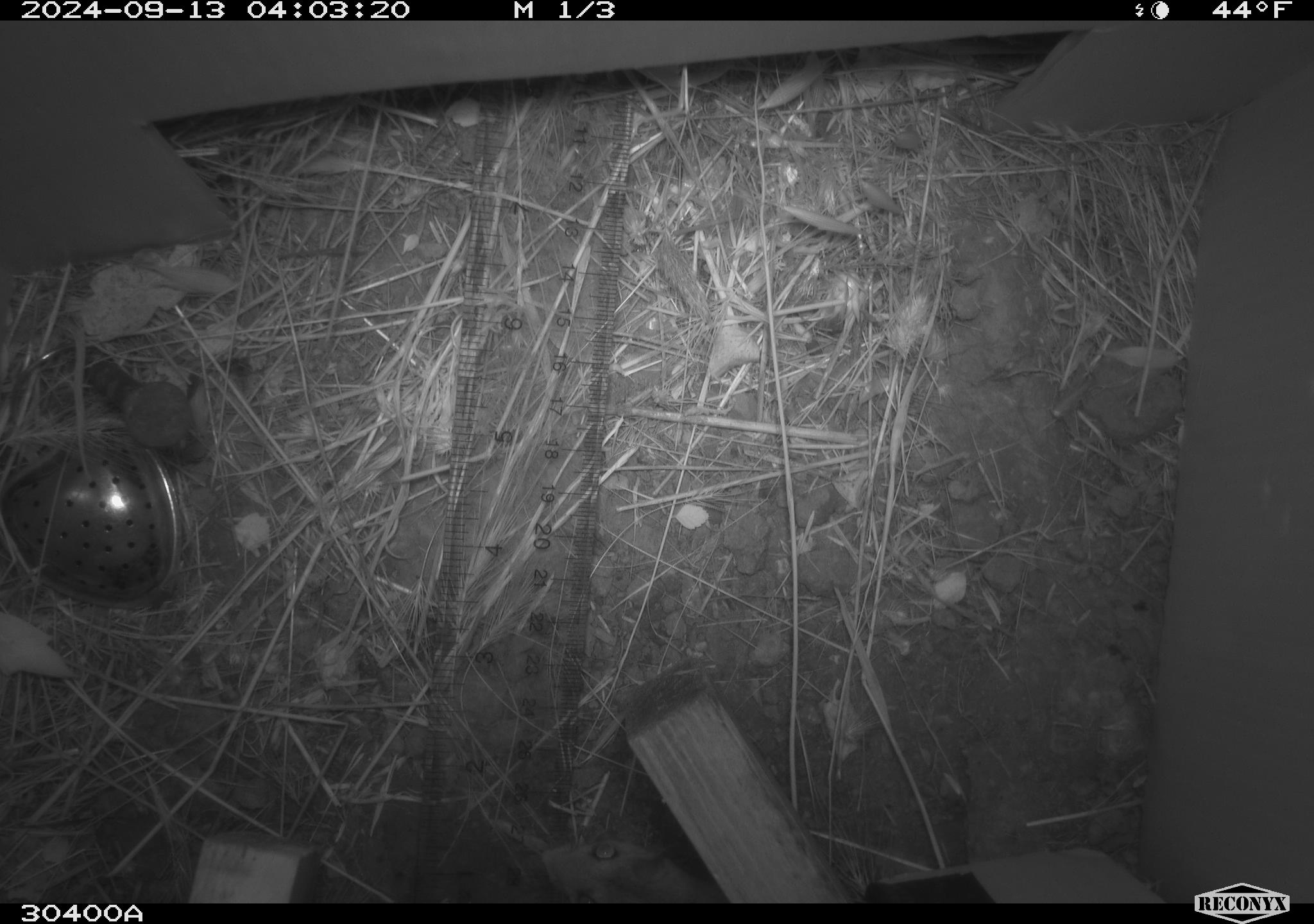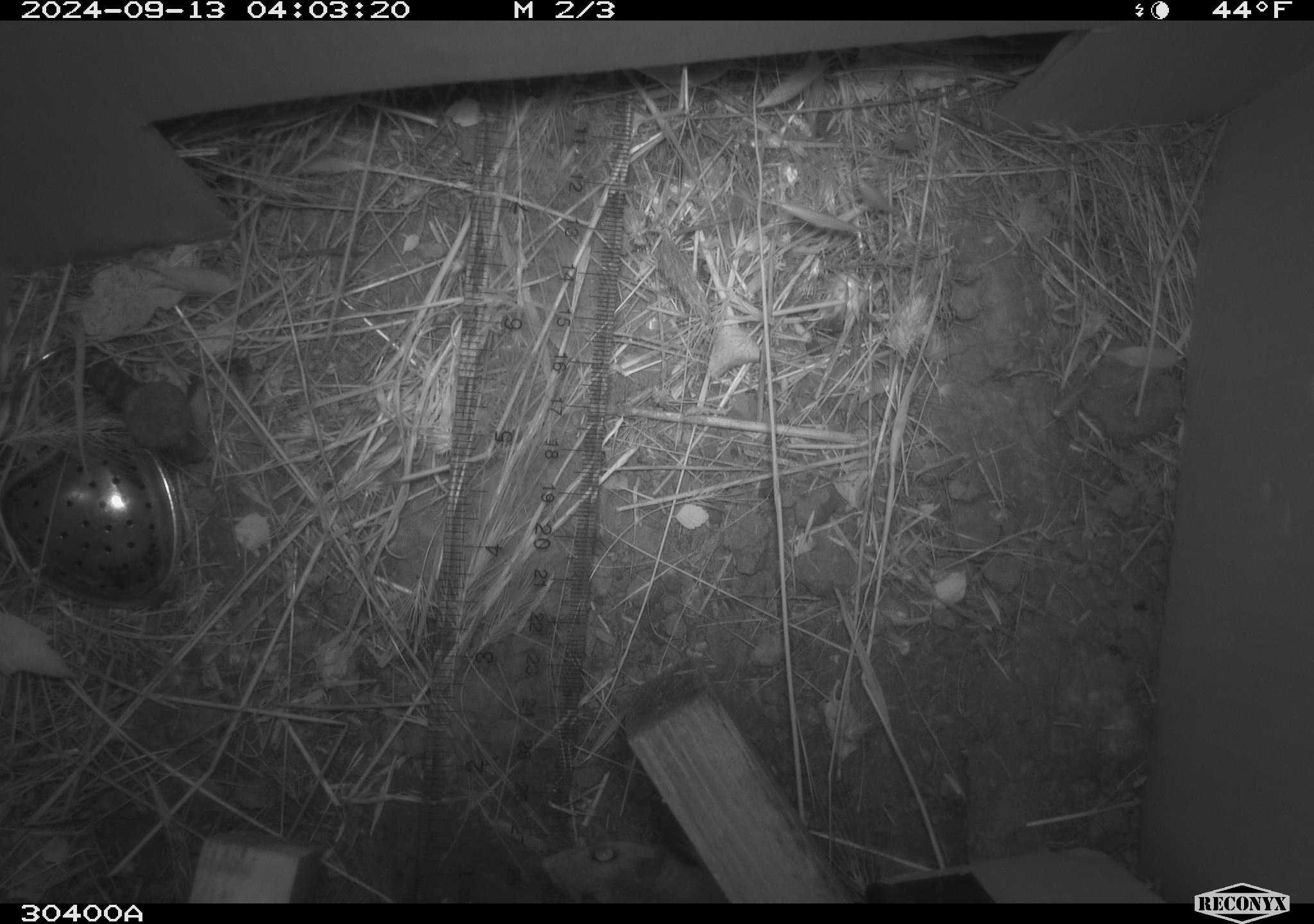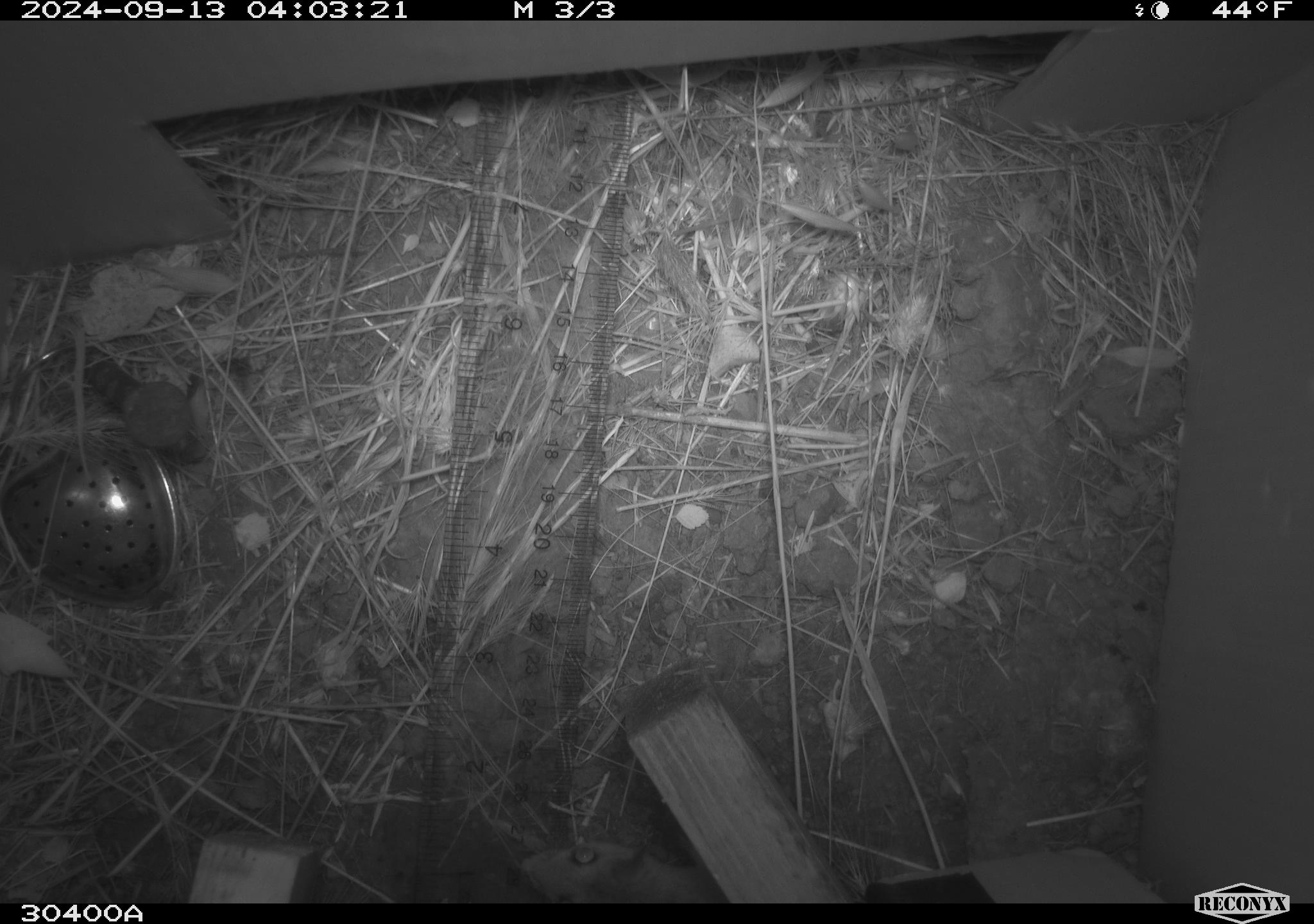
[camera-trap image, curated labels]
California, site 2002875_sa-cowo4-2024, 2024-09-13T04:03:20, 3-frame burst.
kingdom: Animalia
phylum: Chordata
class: Mammalia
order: Rodentia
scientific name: Rodentia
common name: rodent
Rodent (Rodentia).